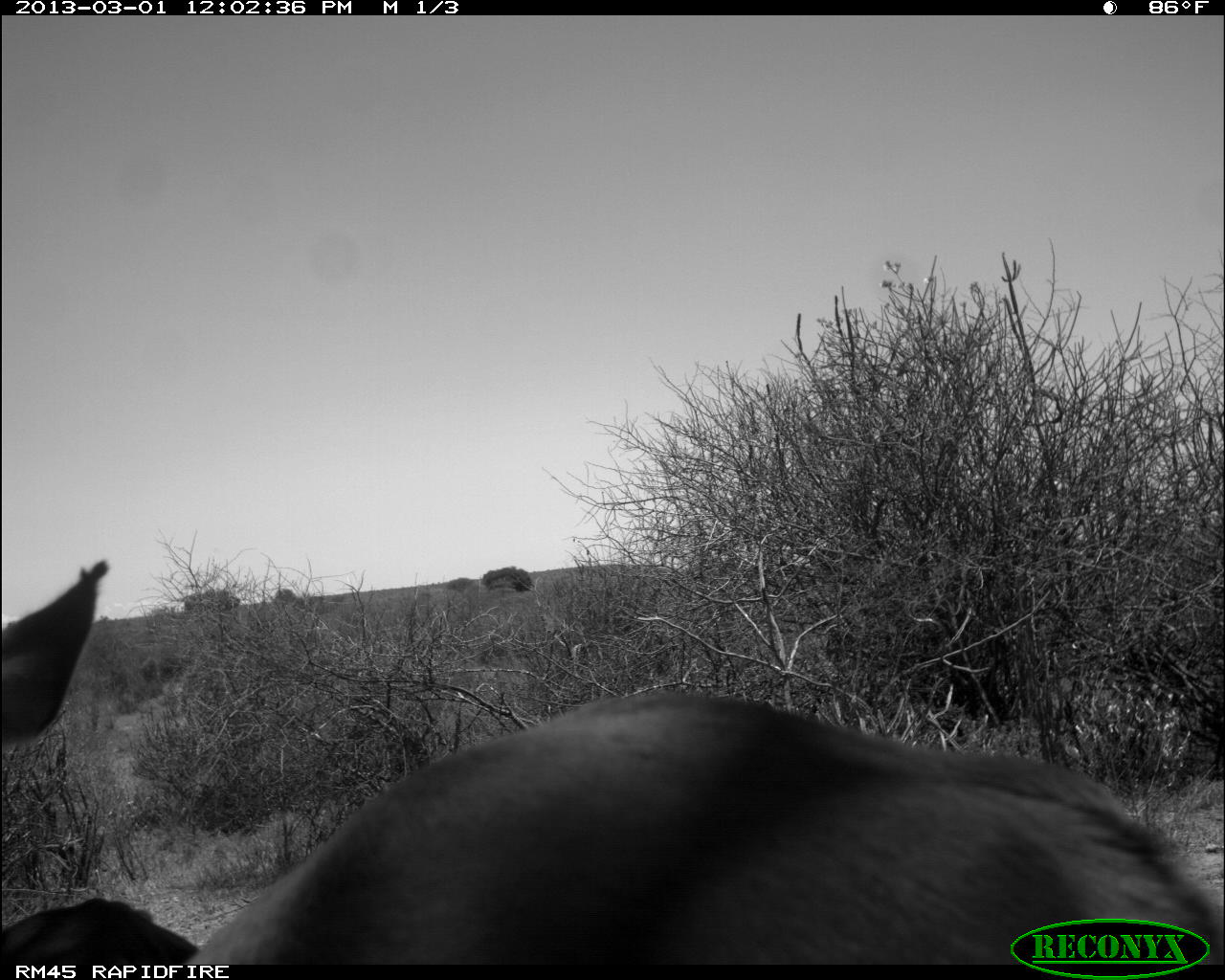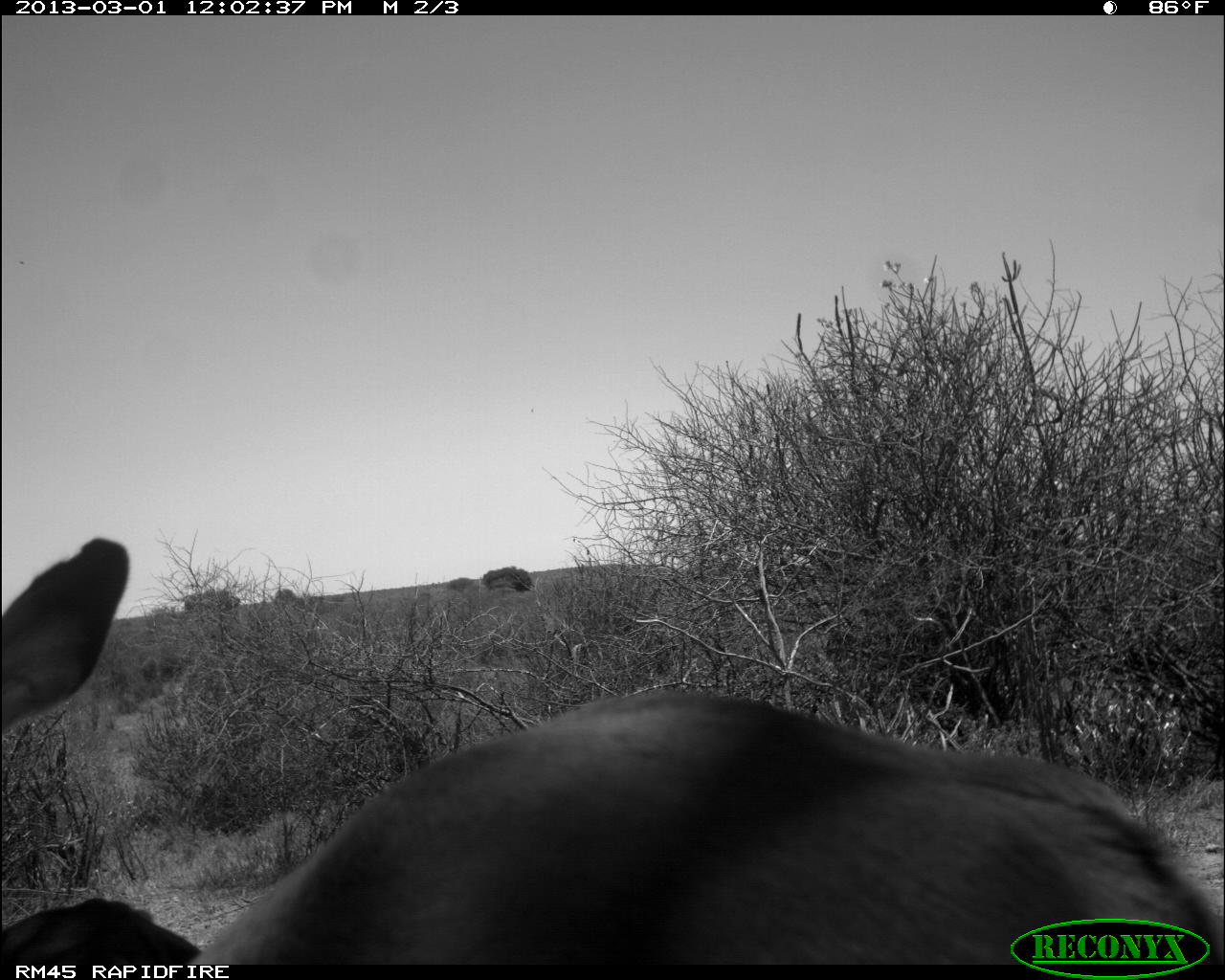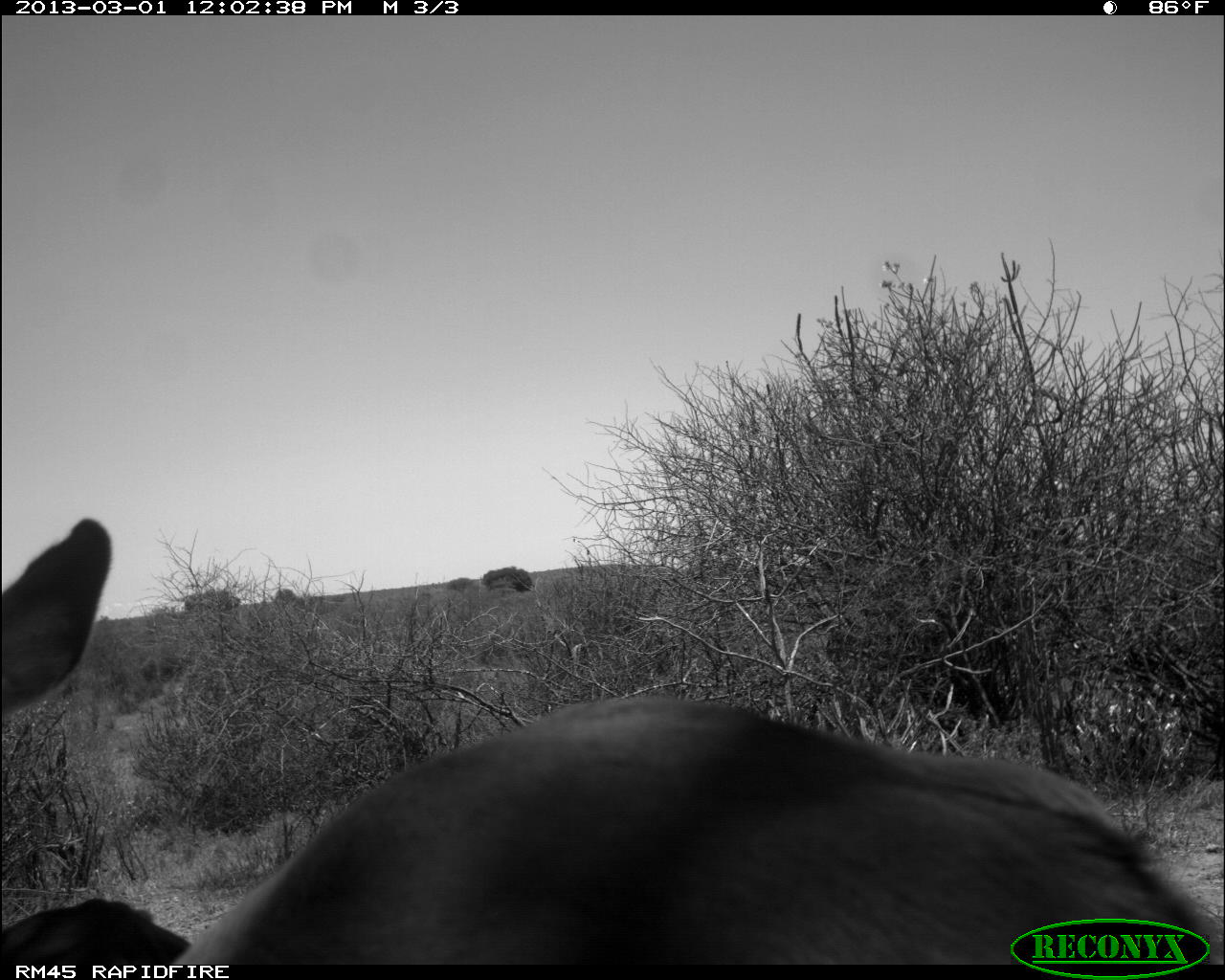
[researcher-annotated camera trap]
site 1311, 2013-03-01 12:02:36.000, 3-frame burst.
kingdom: Animalia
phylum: Chordata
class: Mammalia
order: Artiodactyla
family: Bovidae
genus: Aepyceros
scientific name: Aepyceros melampus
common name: impala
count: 2